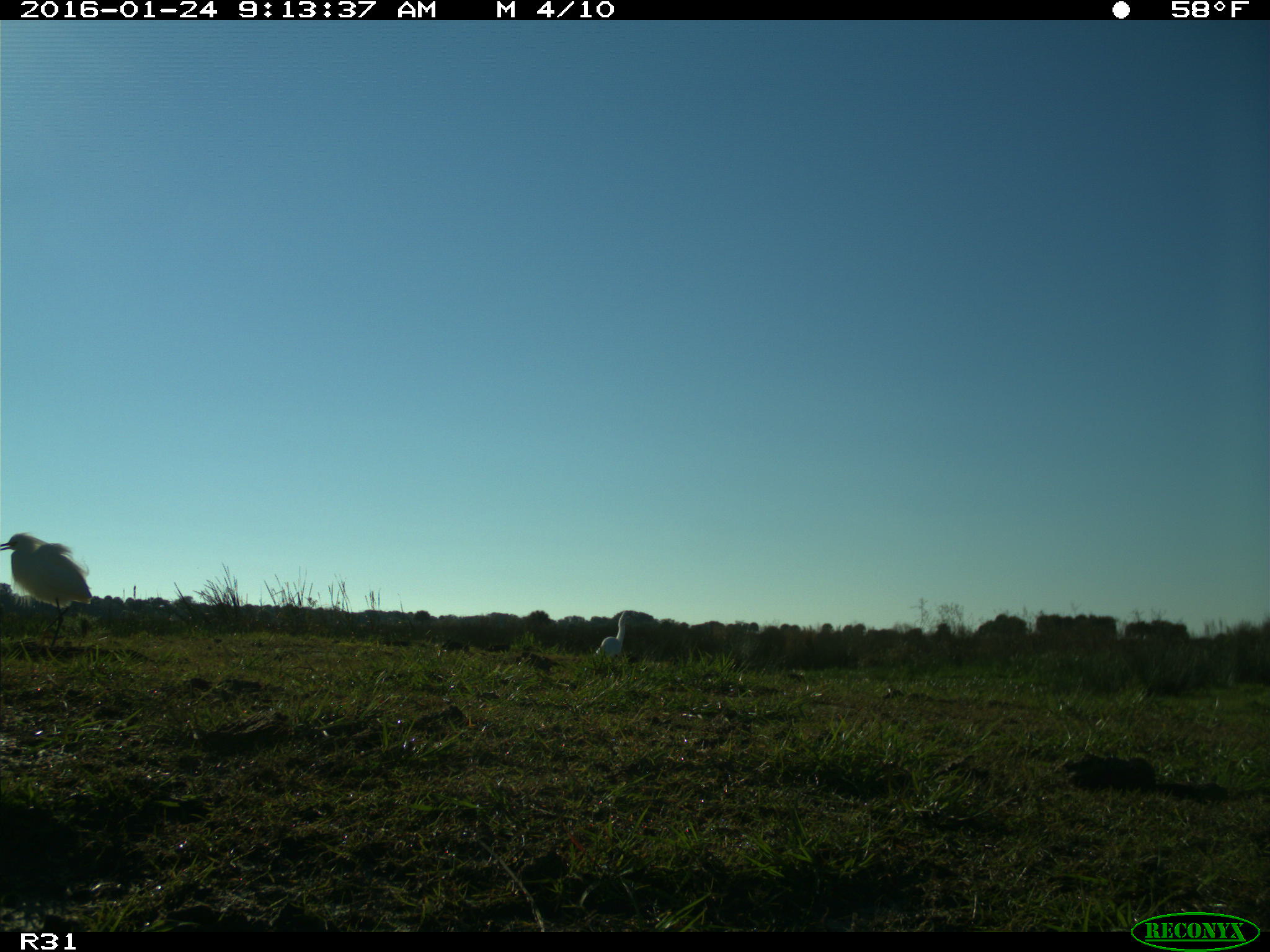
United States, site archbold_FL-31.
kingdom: Animalia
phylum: Chordata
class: Aves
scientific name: Aves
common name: birds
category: unidentified bird